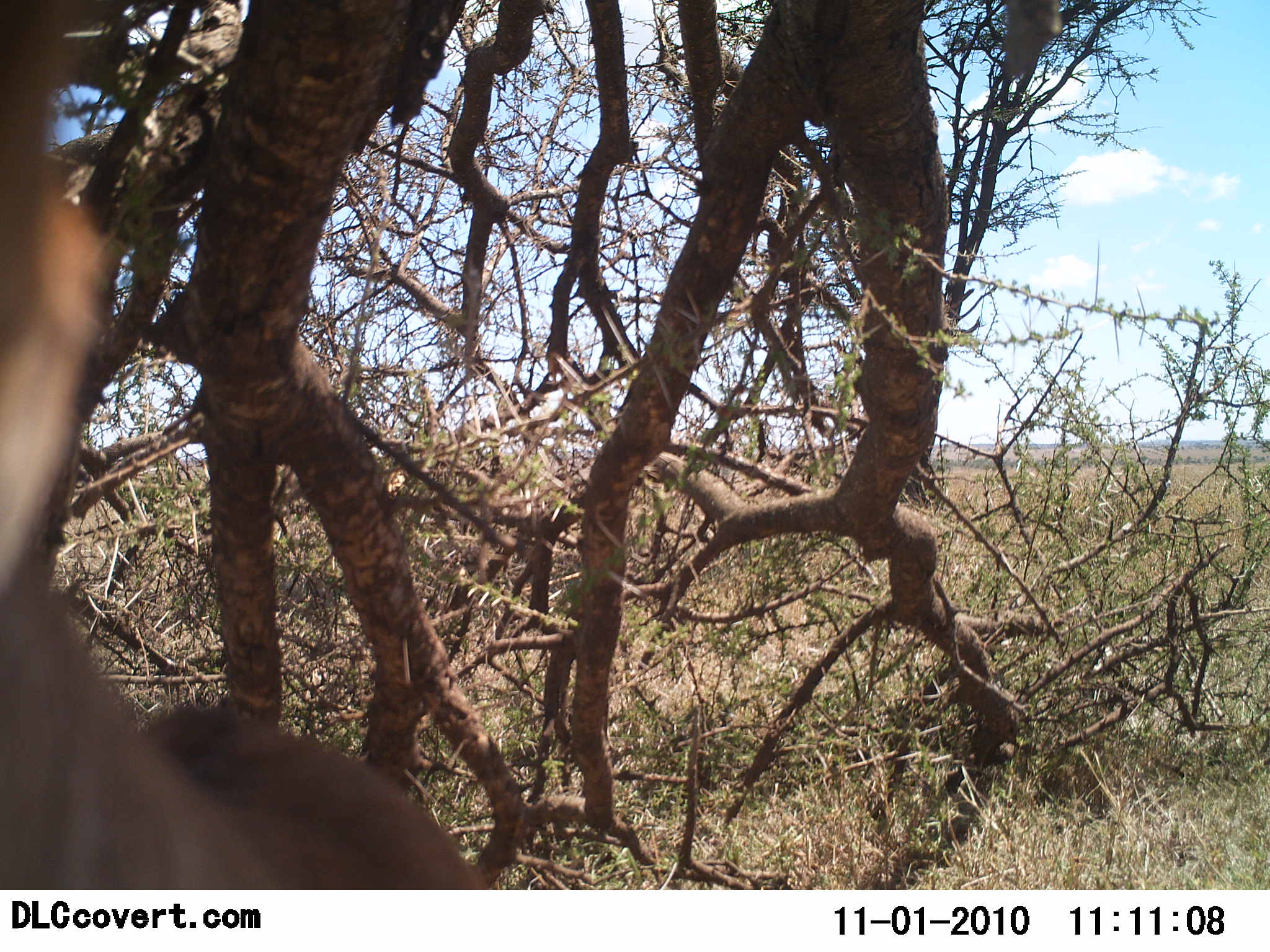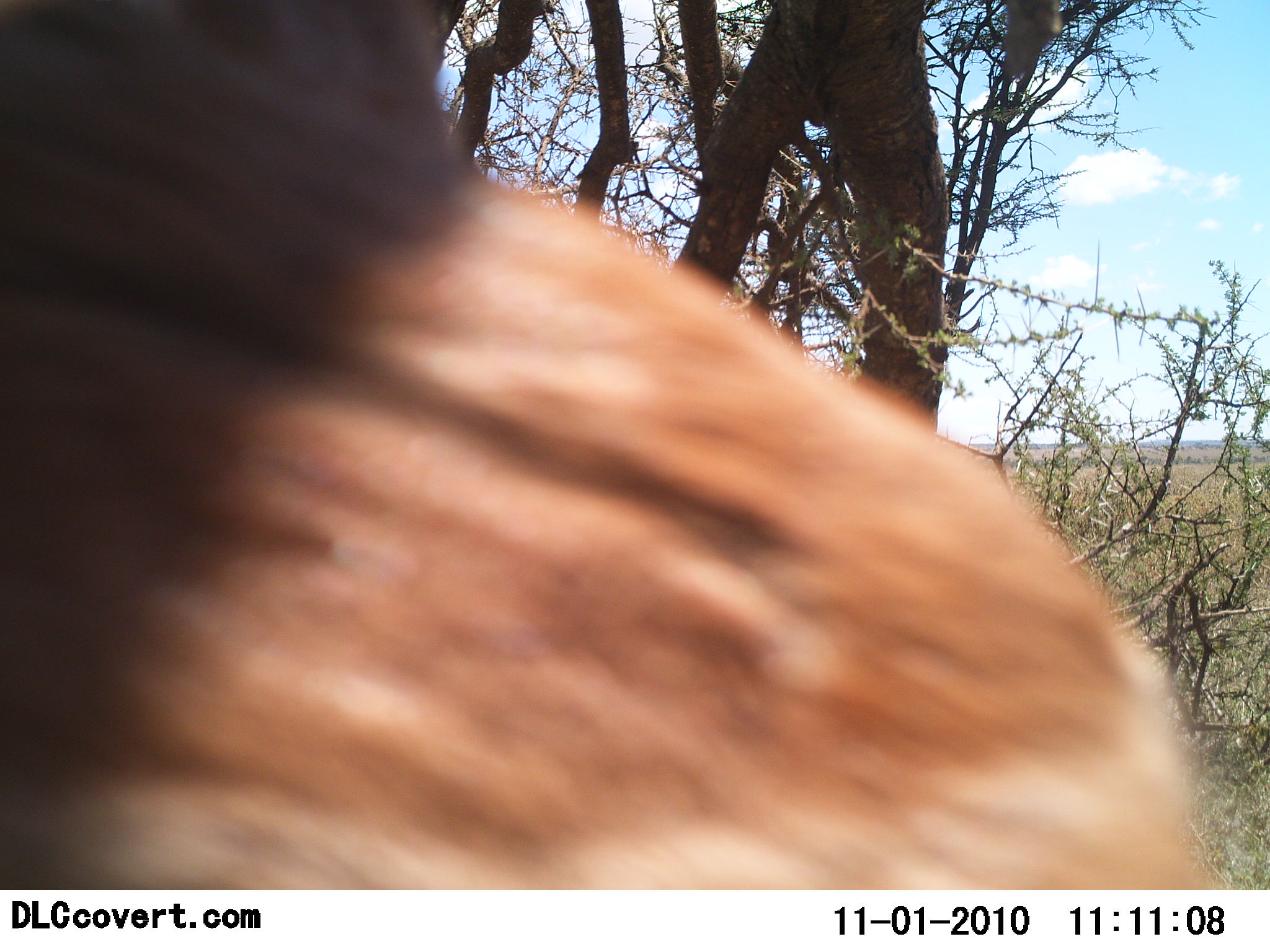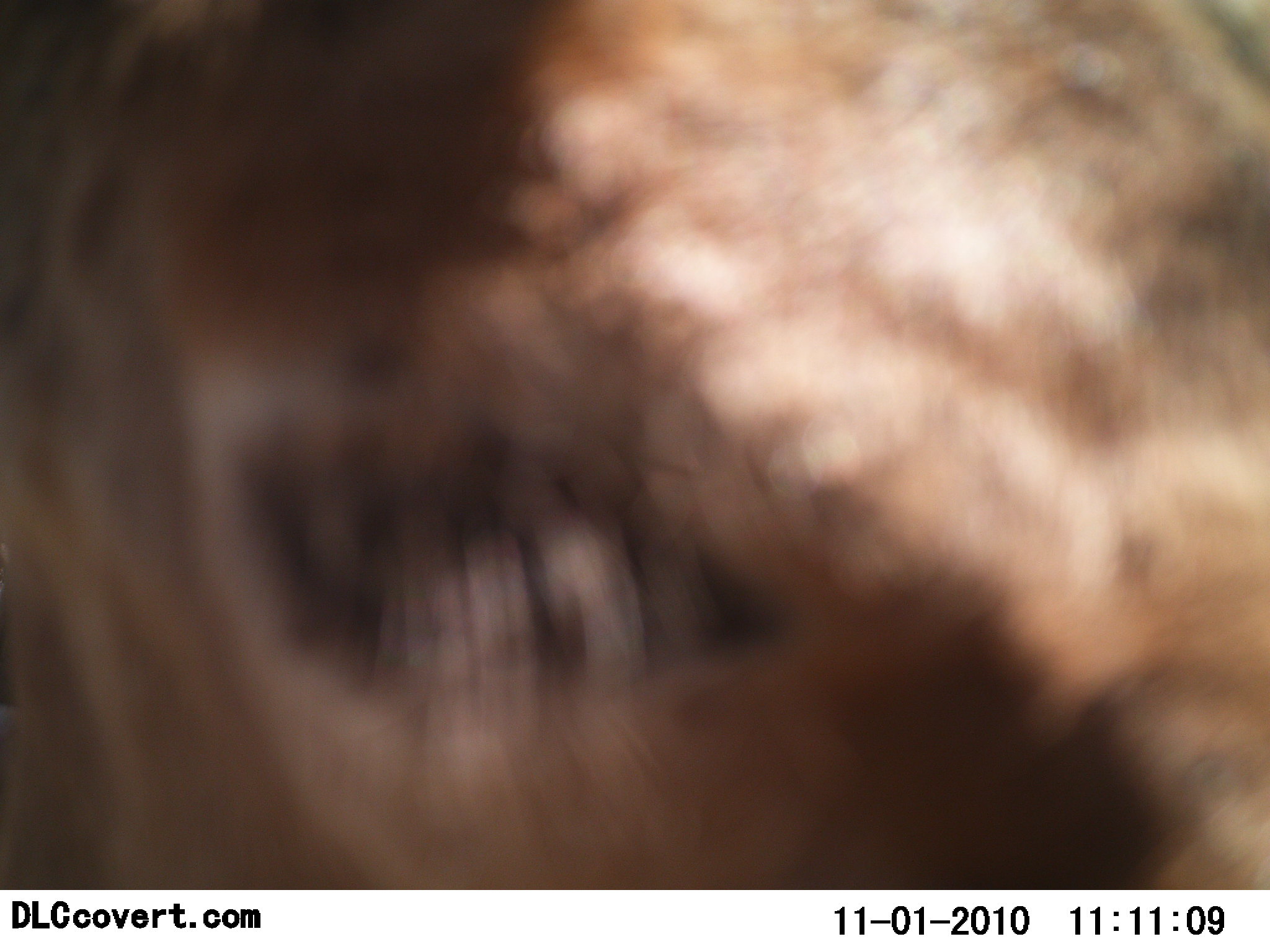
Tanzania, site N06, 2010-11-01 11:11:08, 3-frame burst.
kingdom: Animalia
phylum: Chordata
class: Mammalia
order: Artiodactyla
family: Bovidae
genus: Aepyceros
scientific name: Aepyceros melampus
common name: impala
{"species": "impala (Aepyceros melampus)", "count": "1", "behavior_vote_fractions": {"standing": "20%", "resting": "0%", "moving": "80%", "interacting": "0%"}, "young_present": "0%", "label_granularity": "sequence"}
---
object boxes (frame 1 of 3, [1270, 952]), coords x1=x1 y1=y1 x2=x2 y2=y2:
animal: x1=0 y1=1 x2=485 y2=889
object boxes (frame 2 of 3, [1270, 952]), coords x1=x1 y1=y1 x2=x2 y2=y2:
animal: x1=0 y1=1 x2=1210 y2=891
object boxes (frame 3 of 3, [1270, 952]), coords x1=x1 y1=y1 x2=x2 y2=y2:
animal: x1=0 y1=1 x2=1269 y2=889